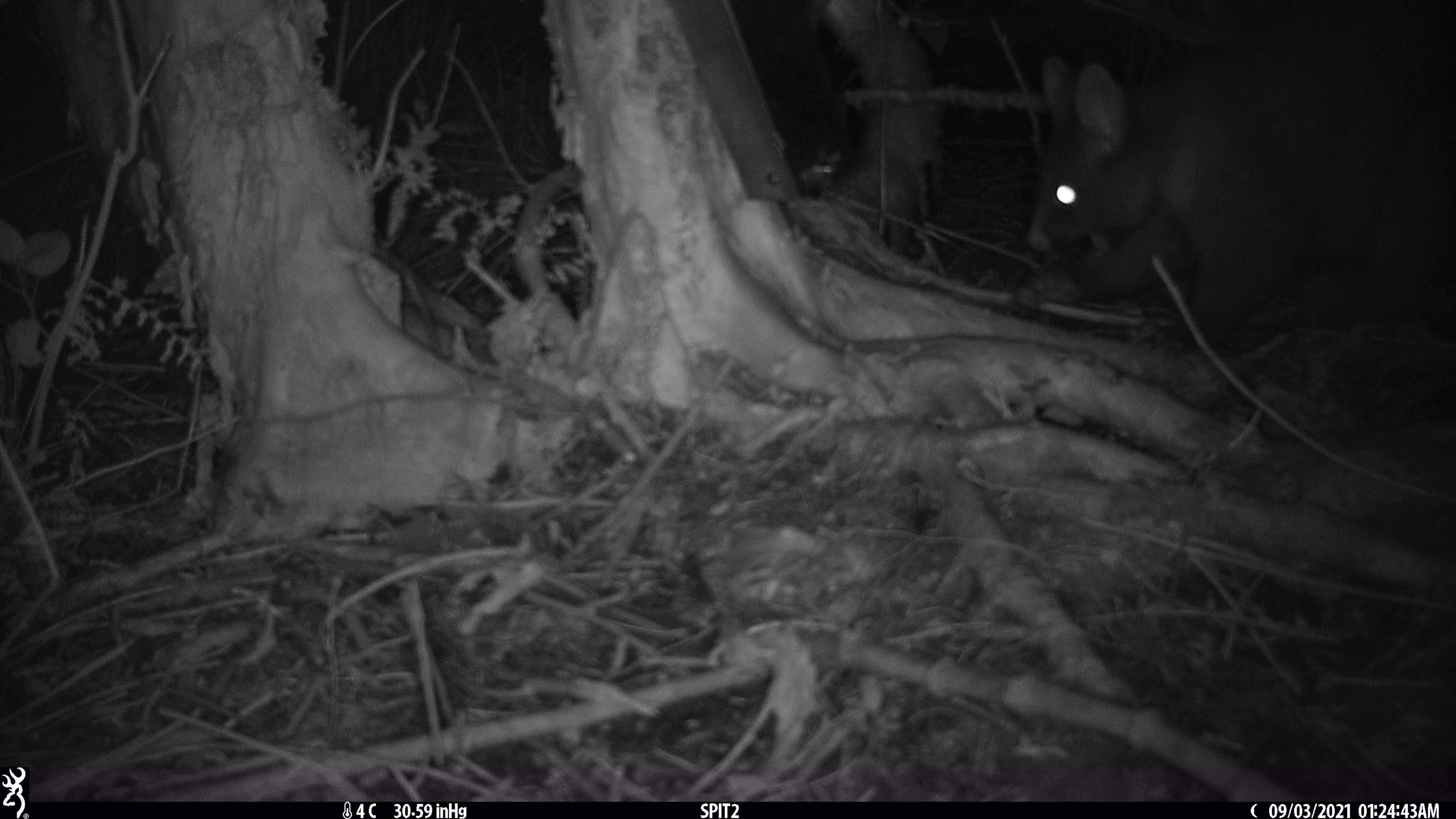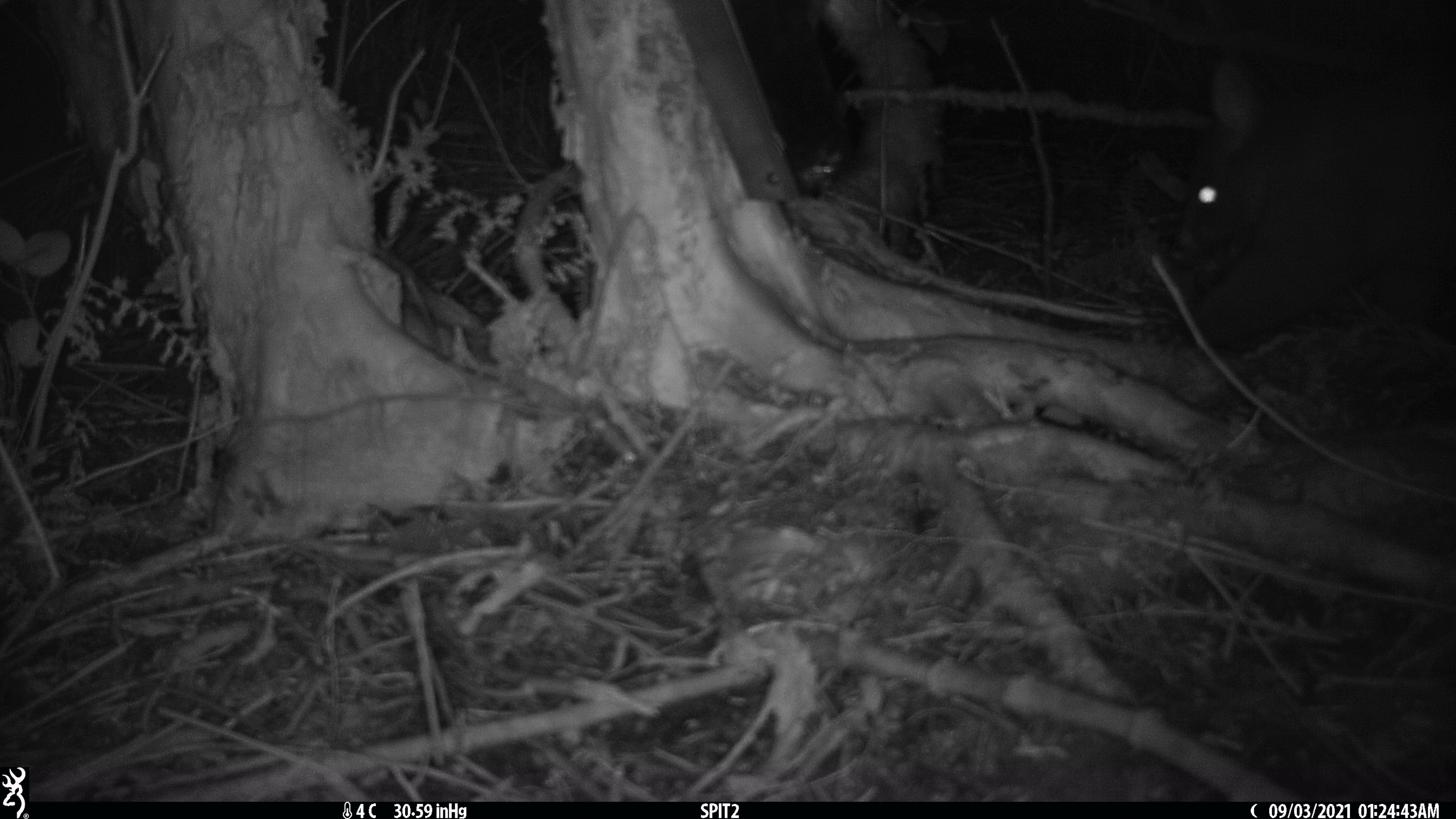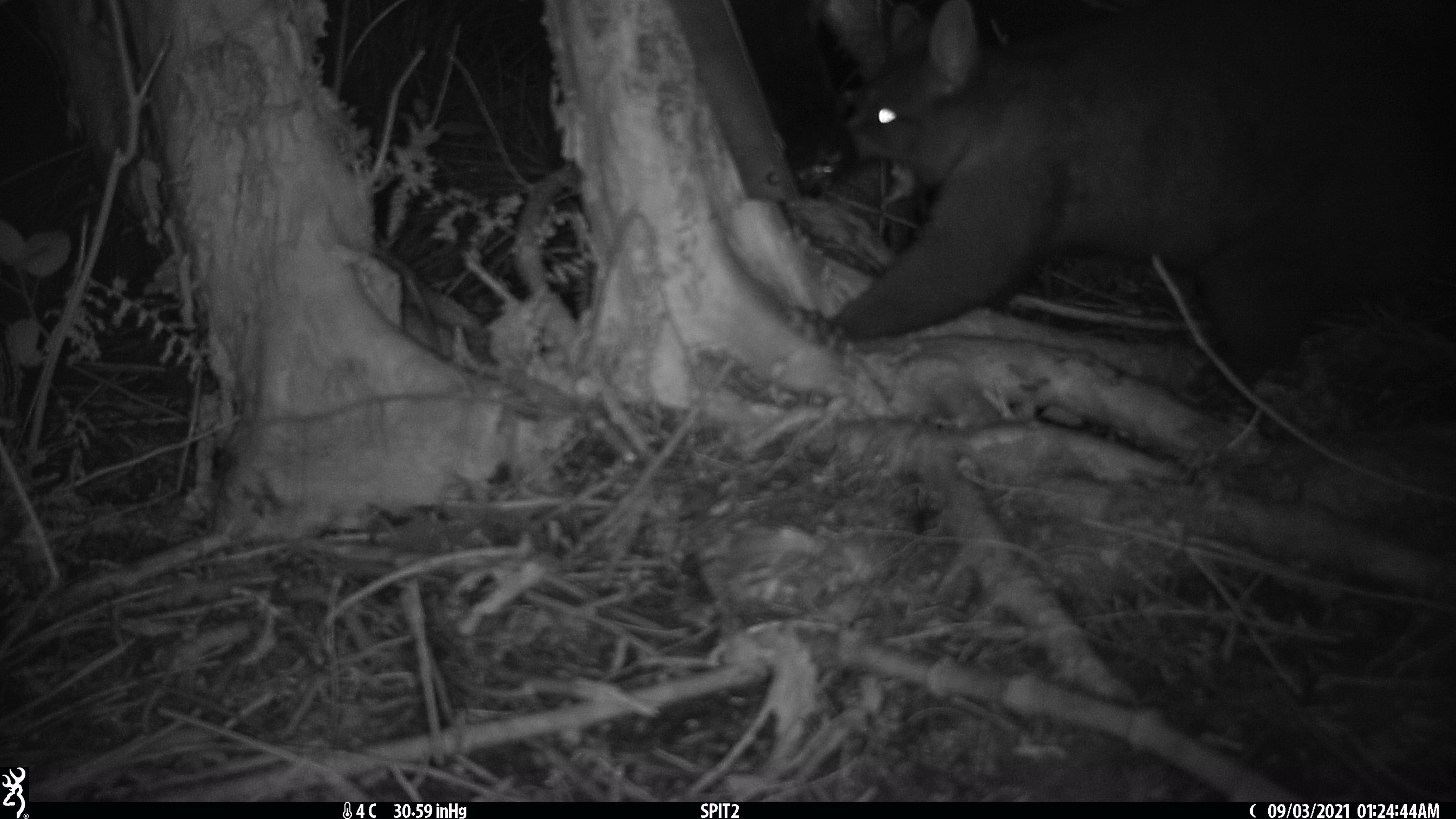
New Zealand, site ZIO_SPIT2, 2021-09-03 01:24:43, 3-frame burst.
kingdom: Animalia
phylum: Chordata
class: Mammalia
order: Diprotodontia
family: Phalangeridae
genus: Trichosurus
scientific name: Trichosurus vulpecula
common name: common brushtail possum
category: possum